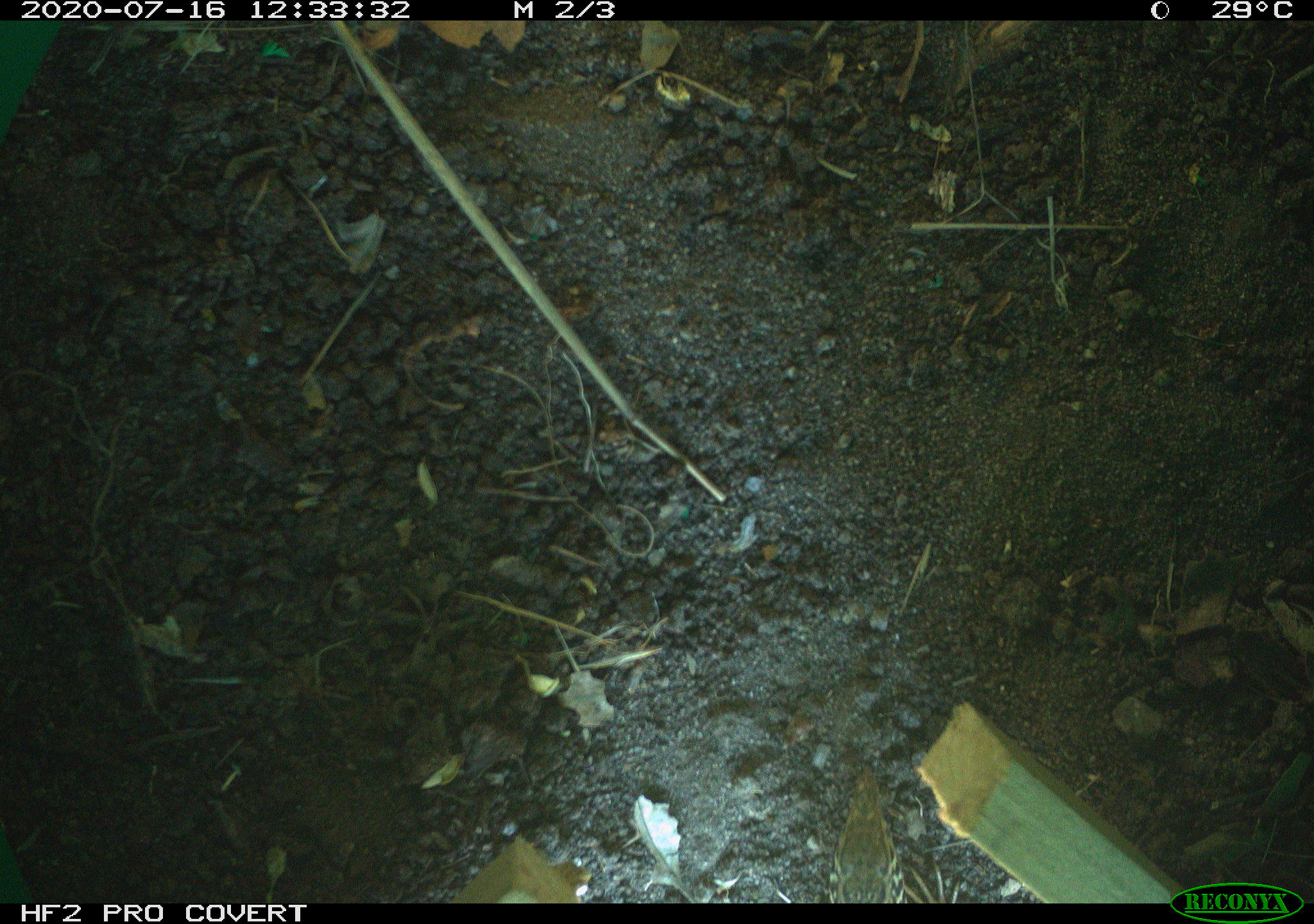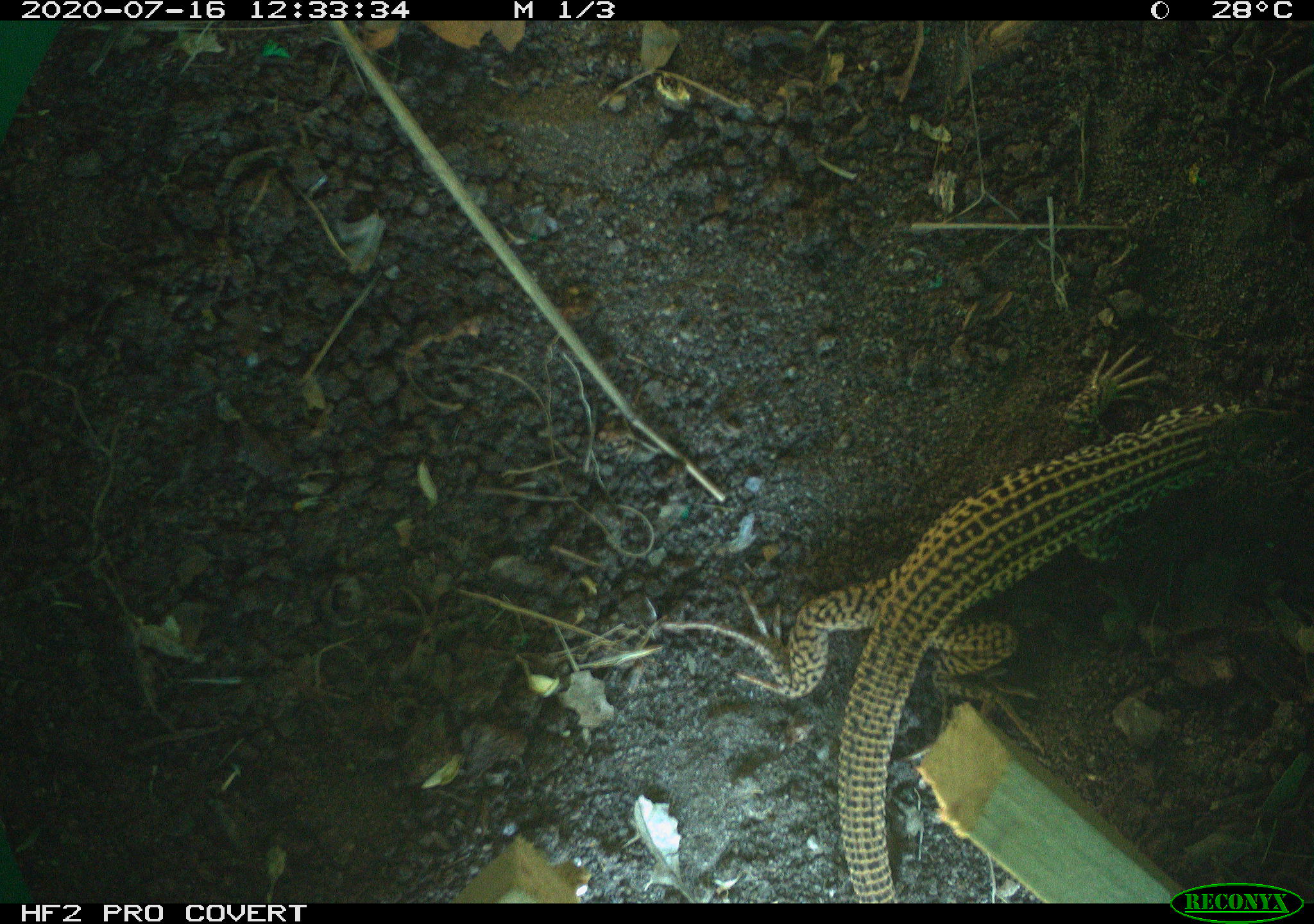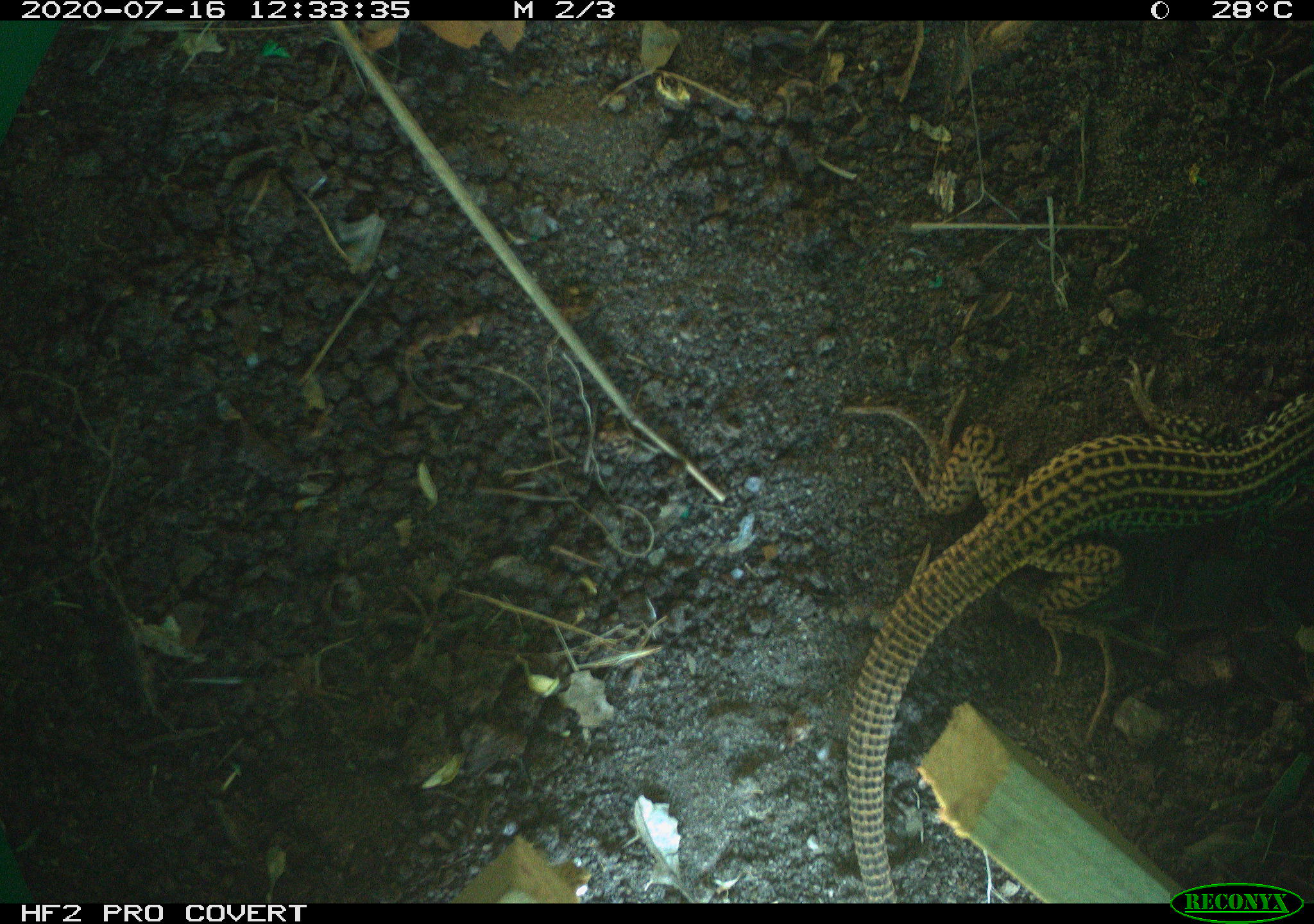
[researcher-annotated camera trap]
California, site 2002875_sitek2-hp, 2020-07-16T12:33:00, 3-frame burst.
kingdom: Animalia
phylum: Chordata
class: Reptilia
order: Squamata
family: Teiidae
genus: Aspidoscelis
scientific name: Aspidoscelis tigris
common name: western whiptail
Western whiptail (Aspidoscelis tigris).